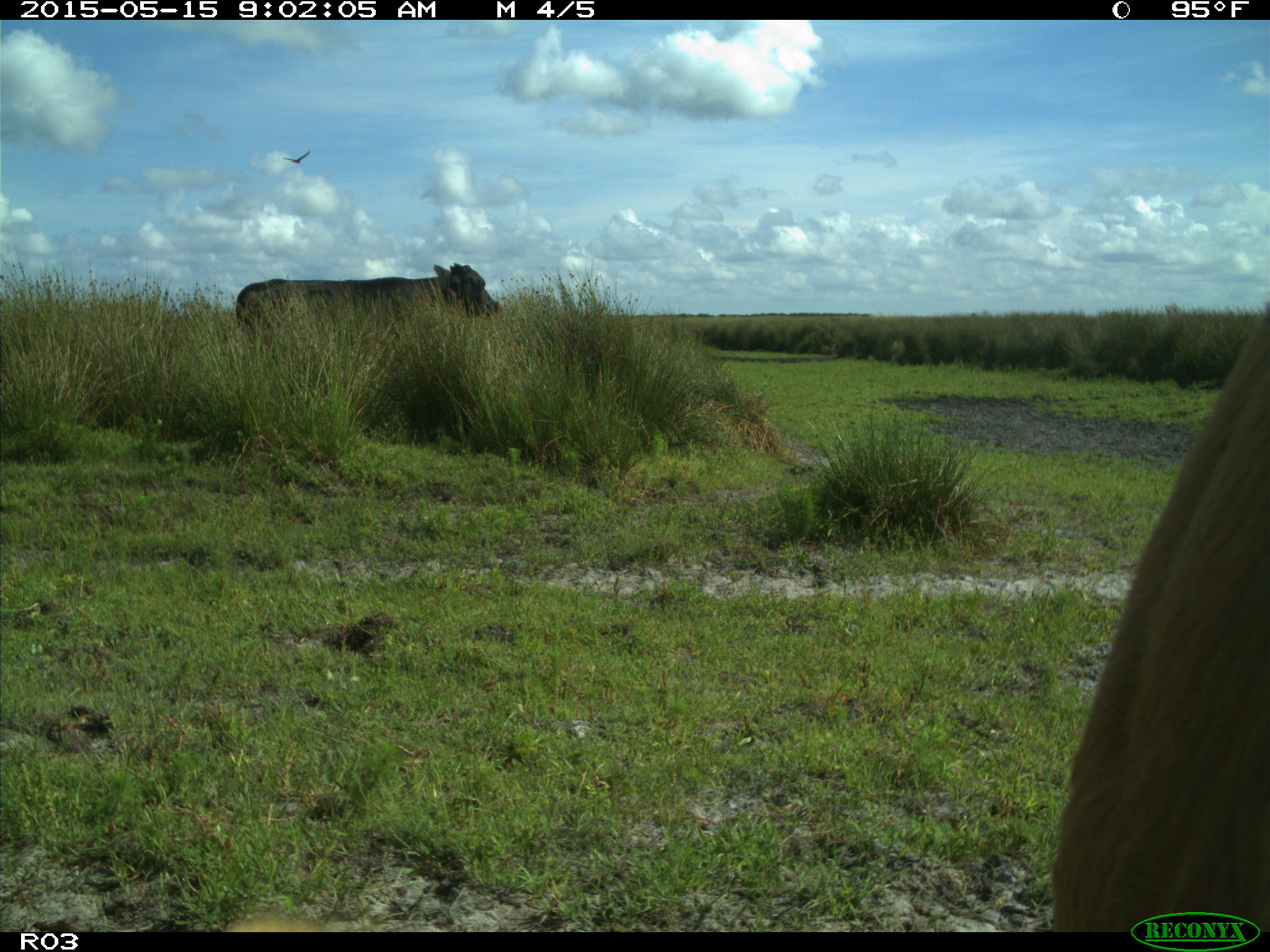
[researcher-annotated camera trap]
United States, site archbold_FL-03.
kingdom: Animalia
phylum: Chordata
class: Mammalia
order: Artiodactyla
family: Bovidae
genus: Bos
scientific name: Bos taurus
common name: domestic cow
Bos taurus (domestic cow).